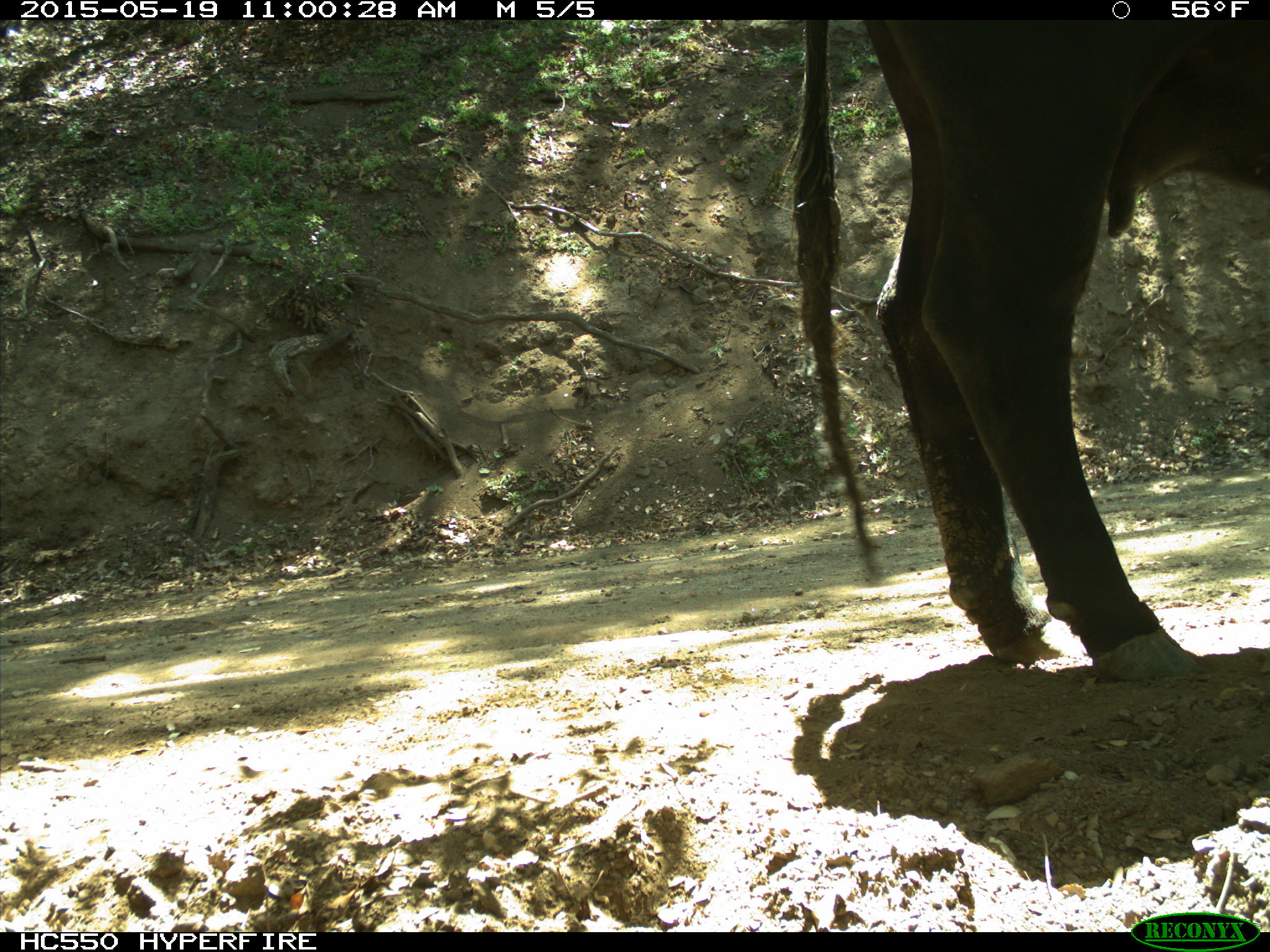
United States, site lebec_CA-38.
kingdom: Animalia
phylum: Chordata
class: Mammalia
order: Artiodactyla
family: Bovidae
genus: Bos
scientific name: Bos taurus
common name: domestic cow